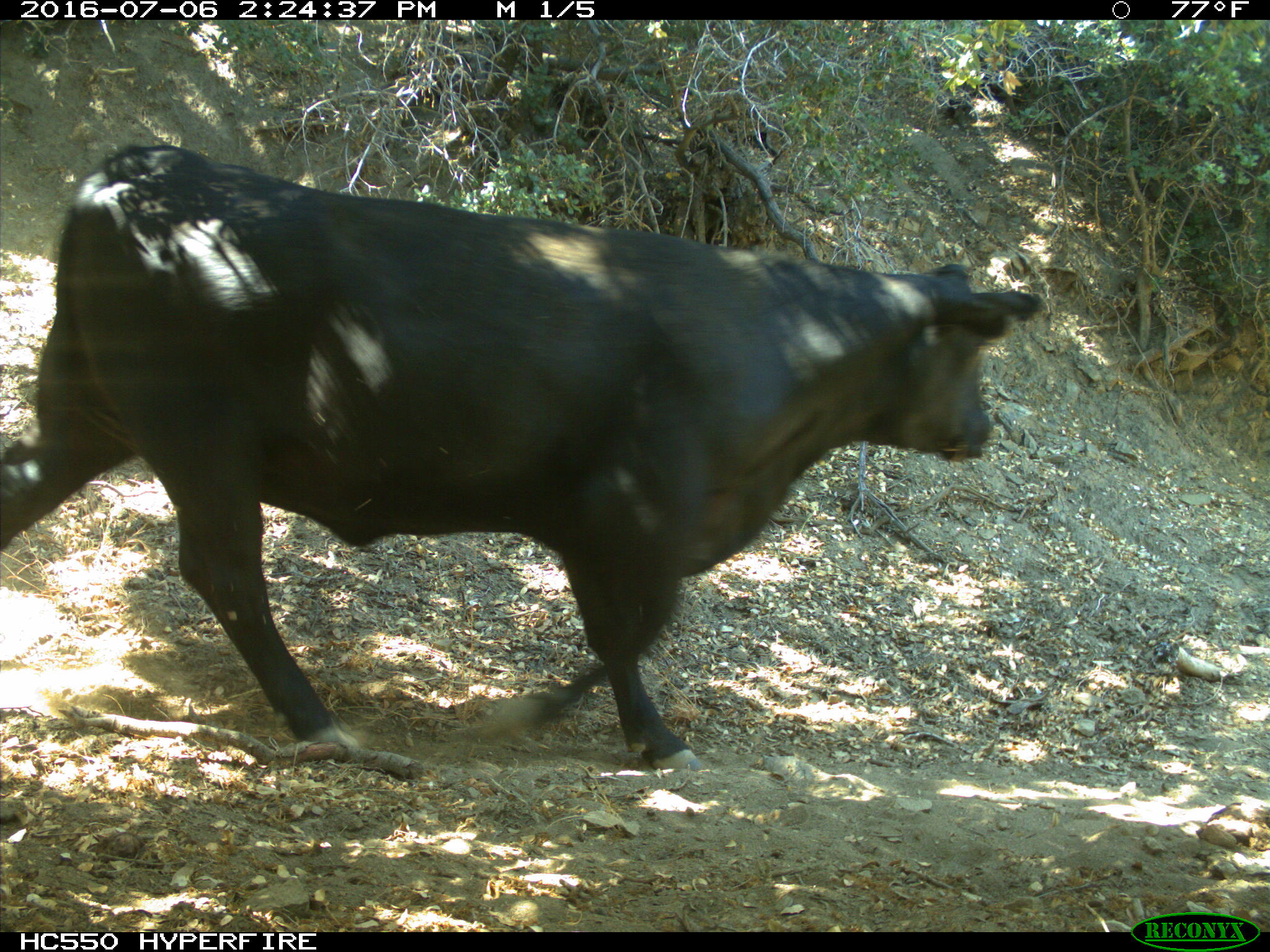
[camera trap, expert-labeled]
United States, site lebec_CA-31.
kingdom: Animalia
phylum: Chordata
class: Mammalia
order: Artiodactyla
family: Bovidae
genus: Bos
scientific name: Bos taurus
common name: domestic cow